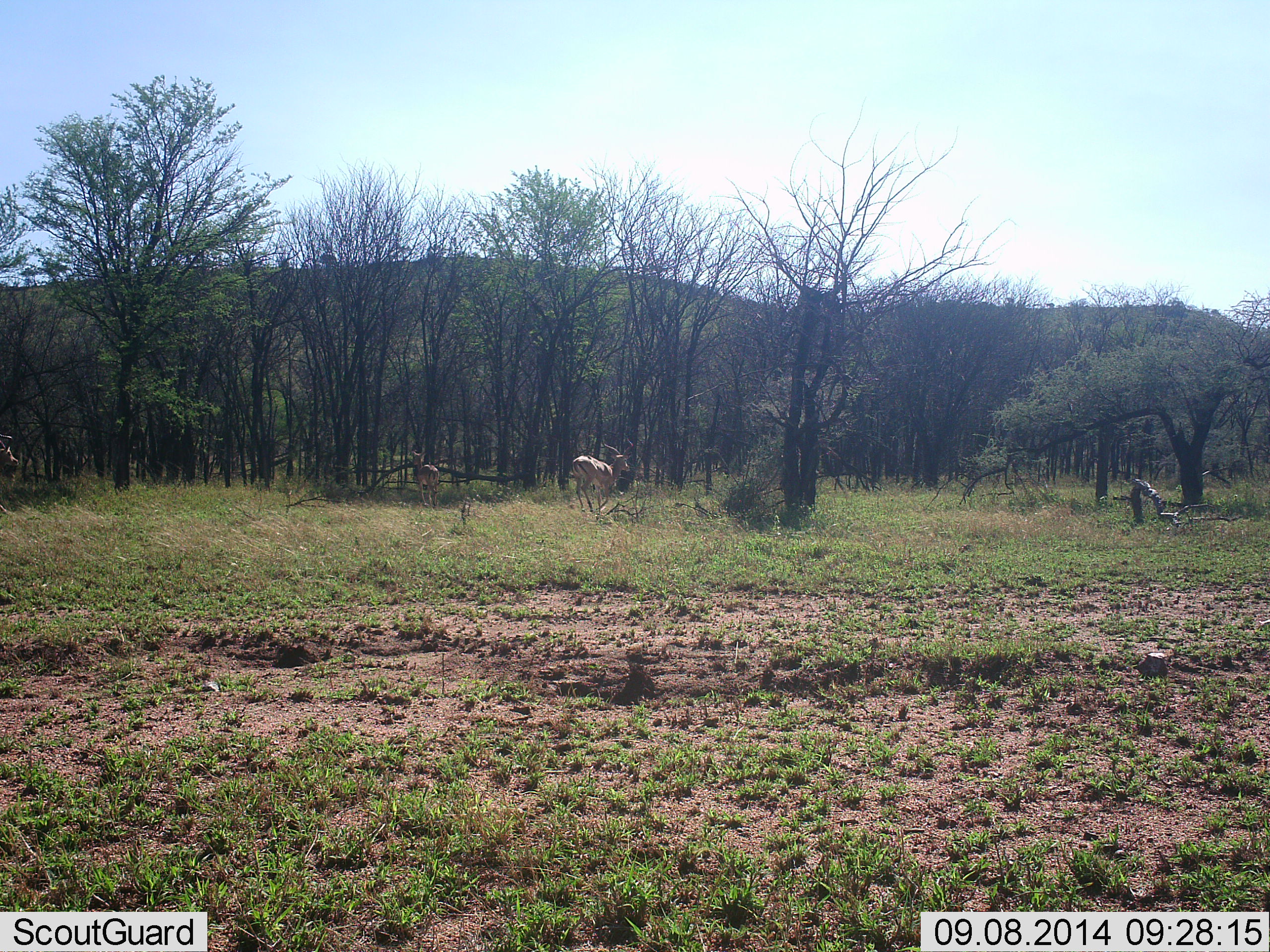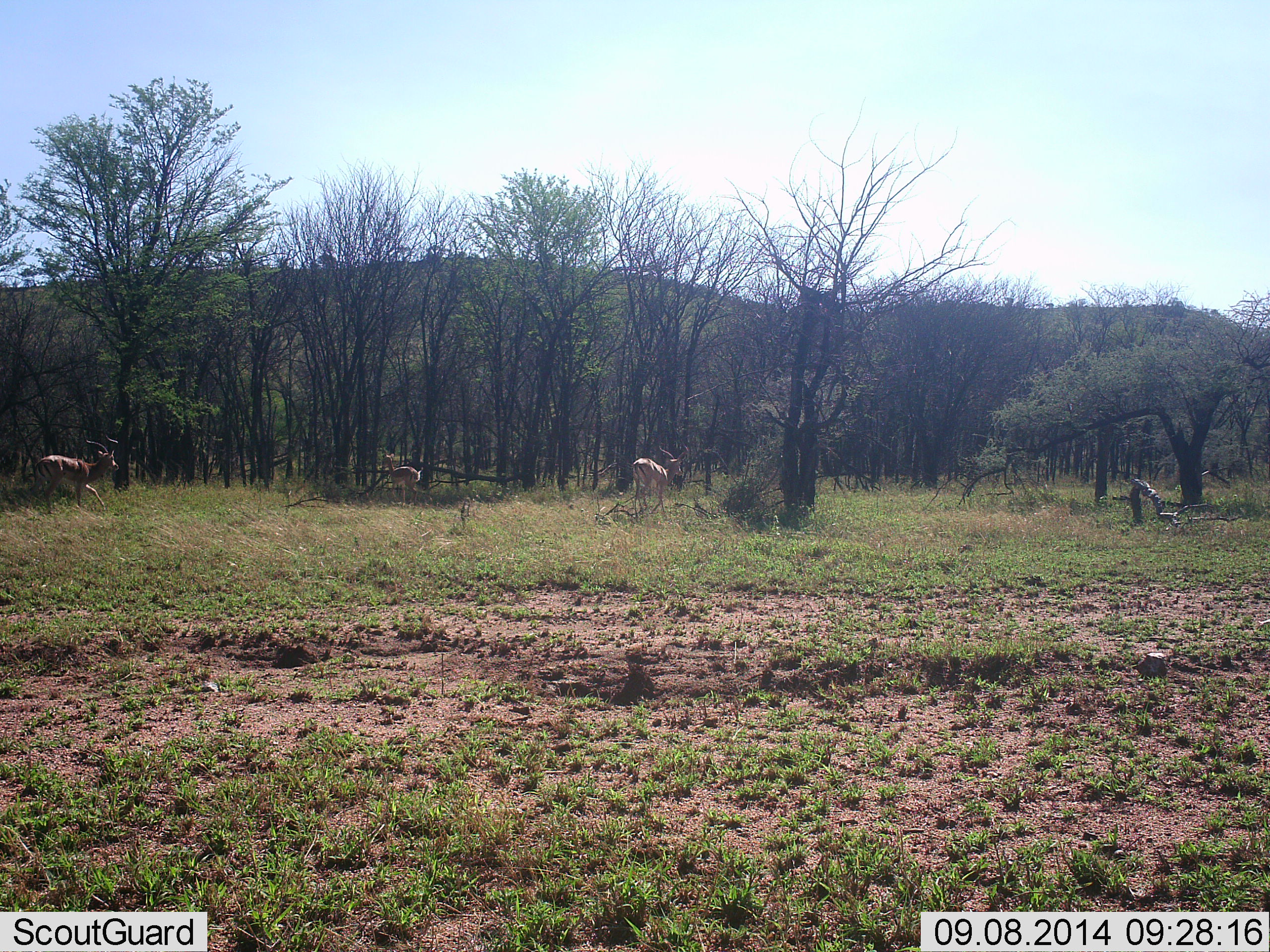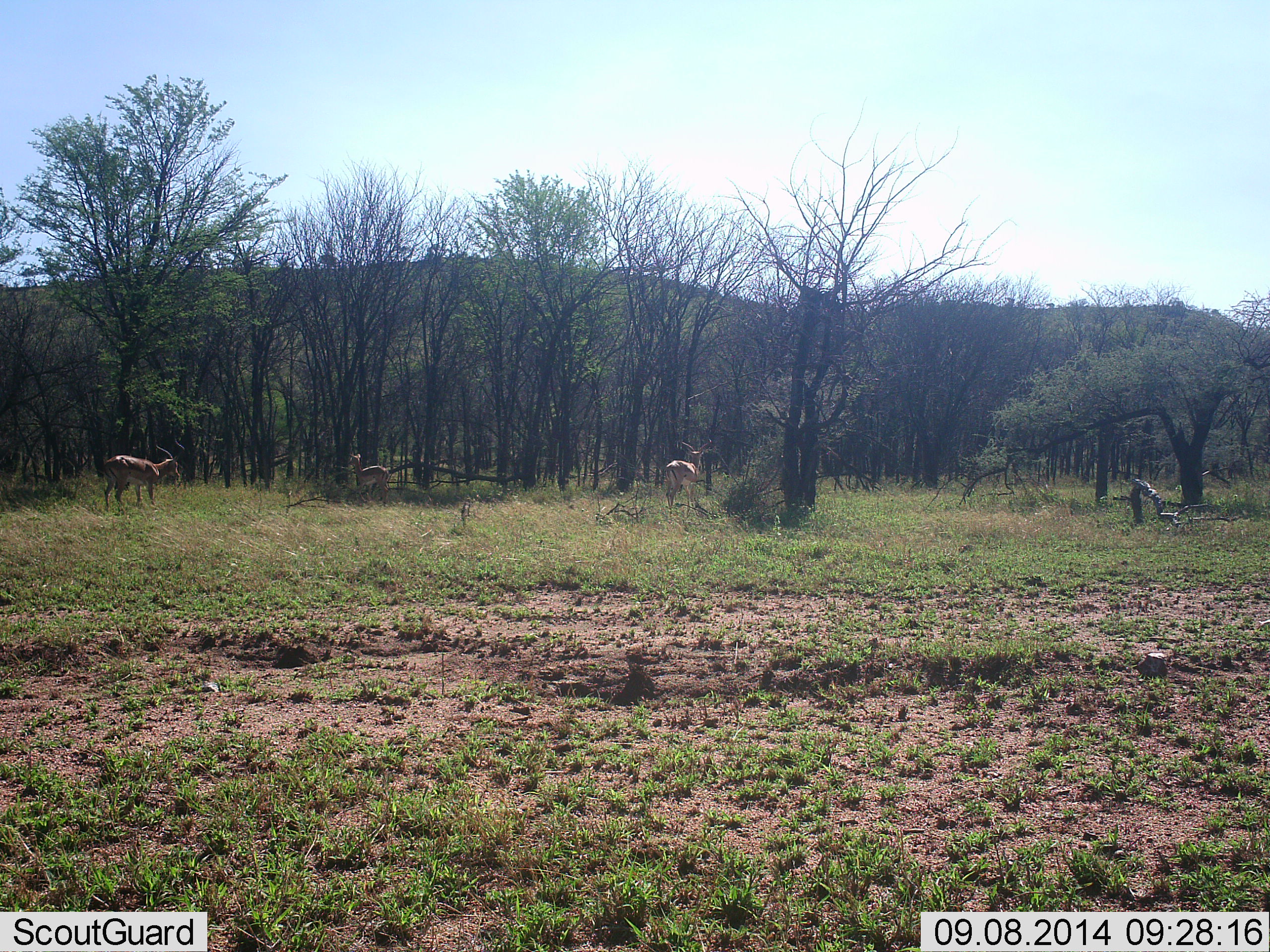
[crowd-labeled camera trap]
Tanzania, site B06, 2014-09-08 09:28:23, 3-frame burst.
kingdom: Animalia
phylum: Chordata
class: Mammalia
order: Artiodactyla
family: Bovidae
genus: Aepyceros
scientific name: Aepyceros melampus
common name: impala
Impala (Aepyceros melampus), count 3. Behavior (volunteer vote fractions): standing 10%, resting 0%, moving 90%, interacting 0%. Young present (vote fraction): 0%. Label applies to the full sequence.